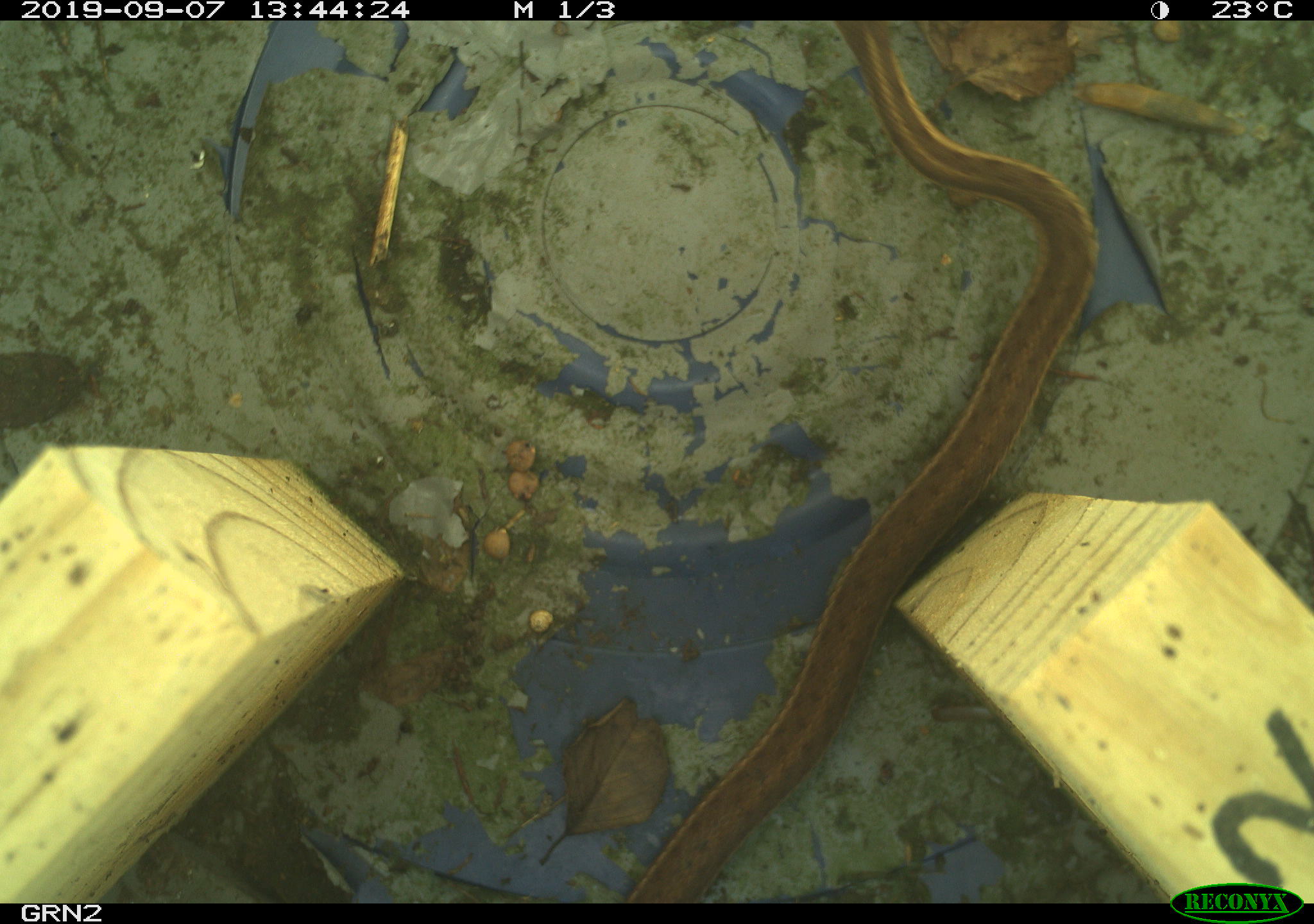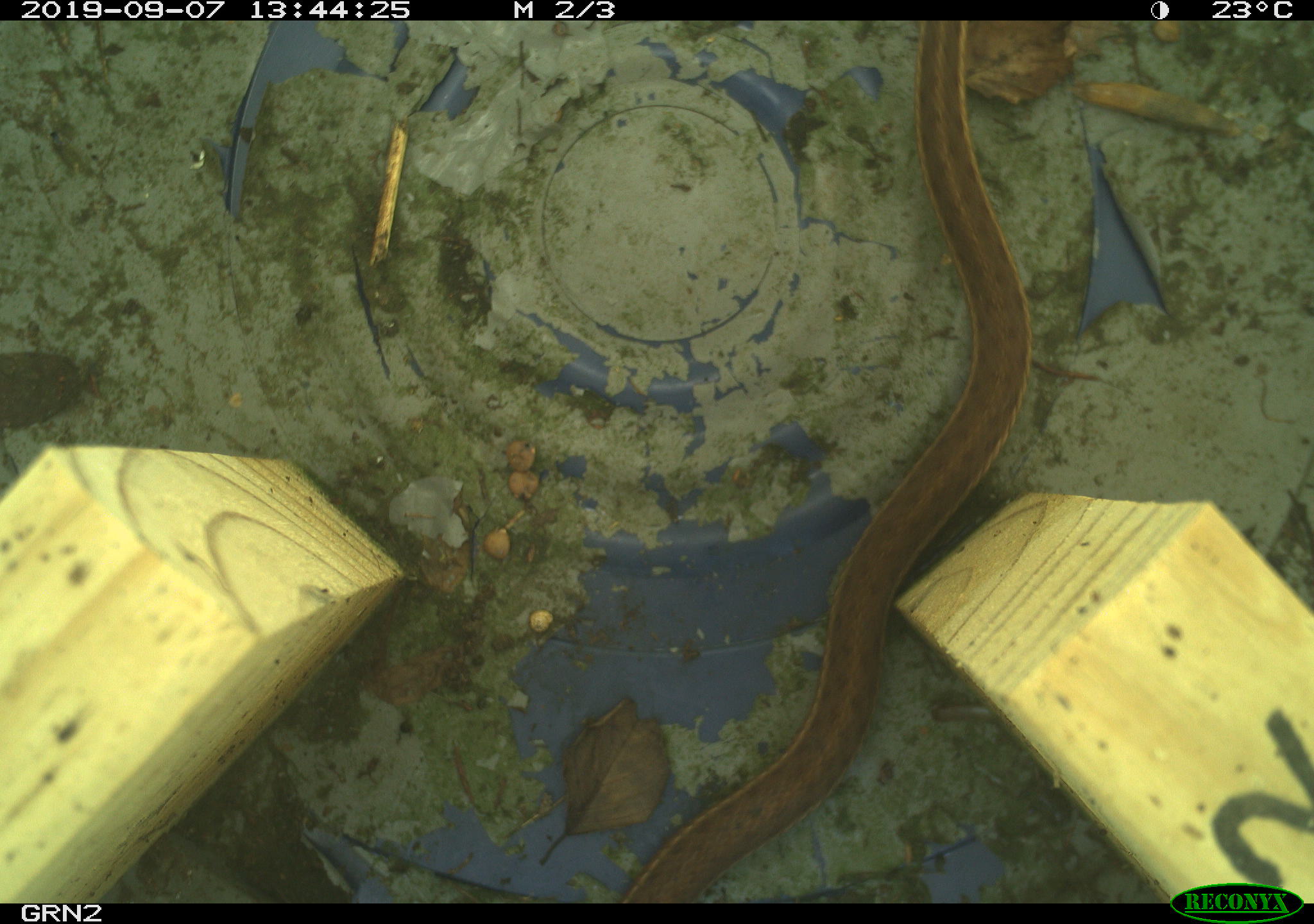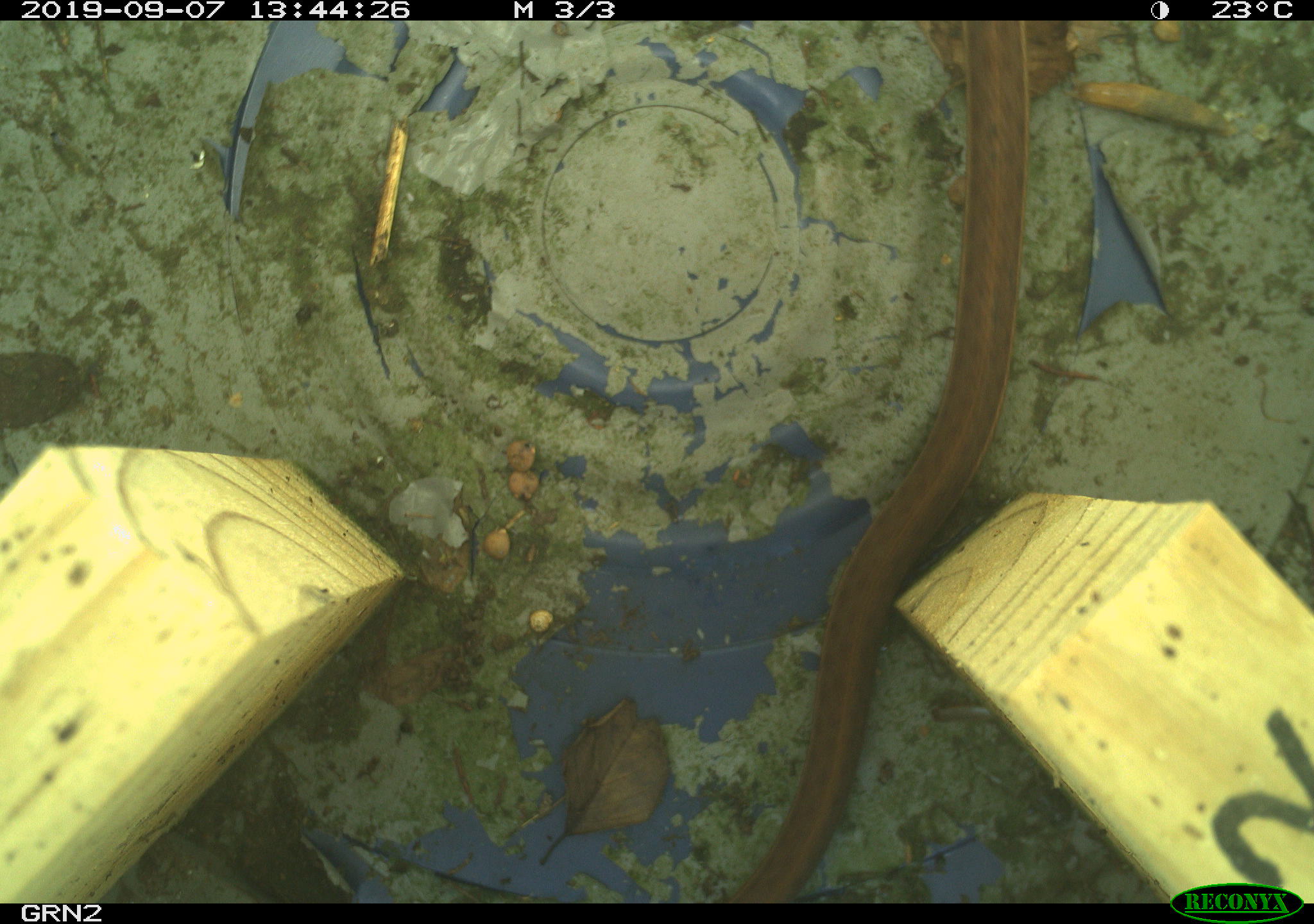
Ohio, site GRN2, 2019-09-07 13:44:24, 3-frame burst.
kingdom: Animalia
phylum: Chordata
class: Reptilia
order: Squamata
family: Colubridae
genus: Thamnophis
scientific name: Thamnophis sirtalis sirtalis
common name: eastern gartersnake